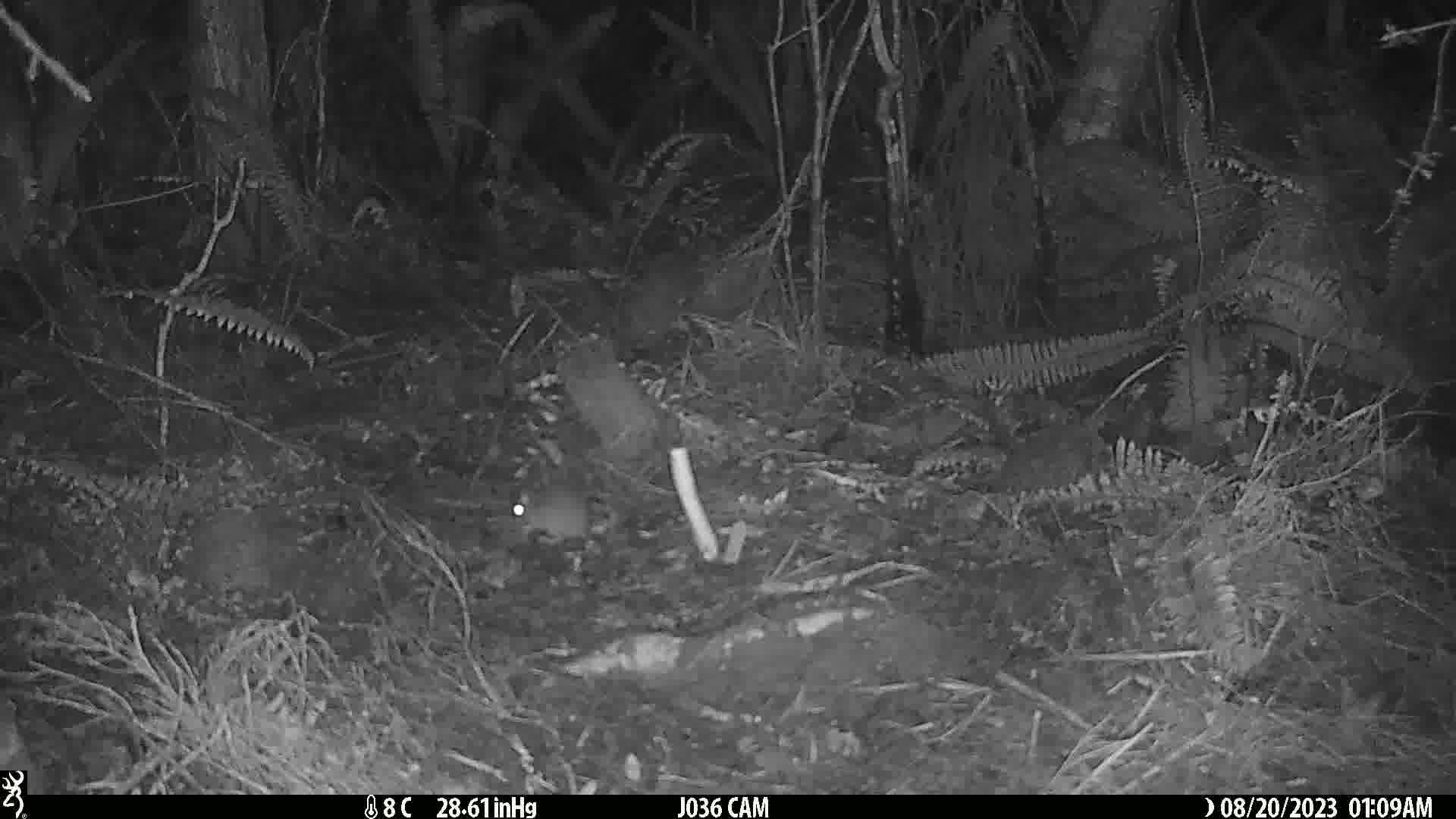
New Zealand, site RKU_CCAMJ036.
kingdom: Animalia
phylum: Chordata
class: Mammalia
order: Rodentia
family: Muridae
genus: Rattus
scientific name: Rattus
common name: rat